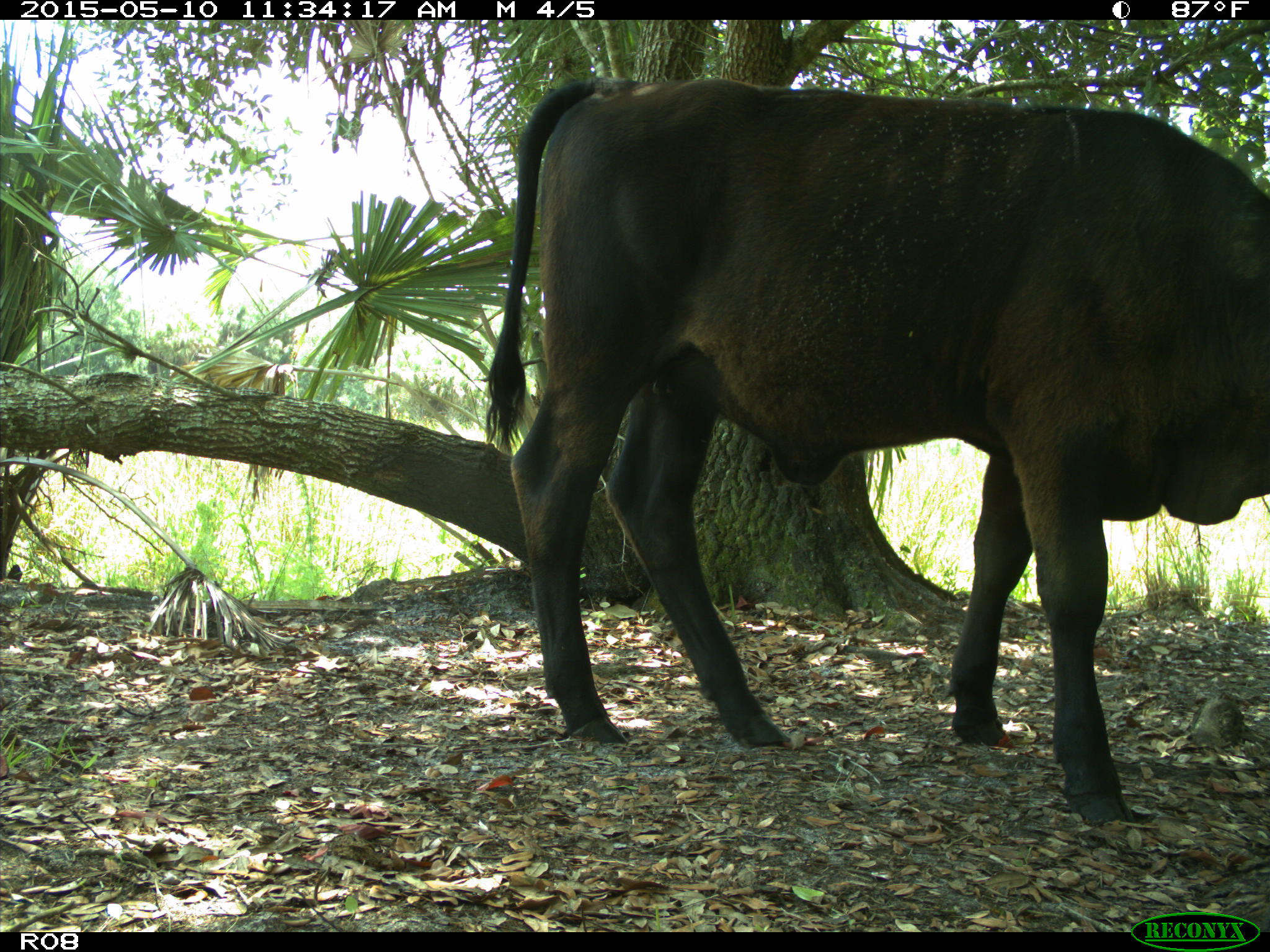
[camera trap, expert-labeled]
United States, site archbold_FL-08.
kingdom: Animalia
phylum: Chordata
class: Mammalia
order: Artiodactyla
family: Bovidae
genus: Bos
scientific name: Bos taurus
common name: domestic cow